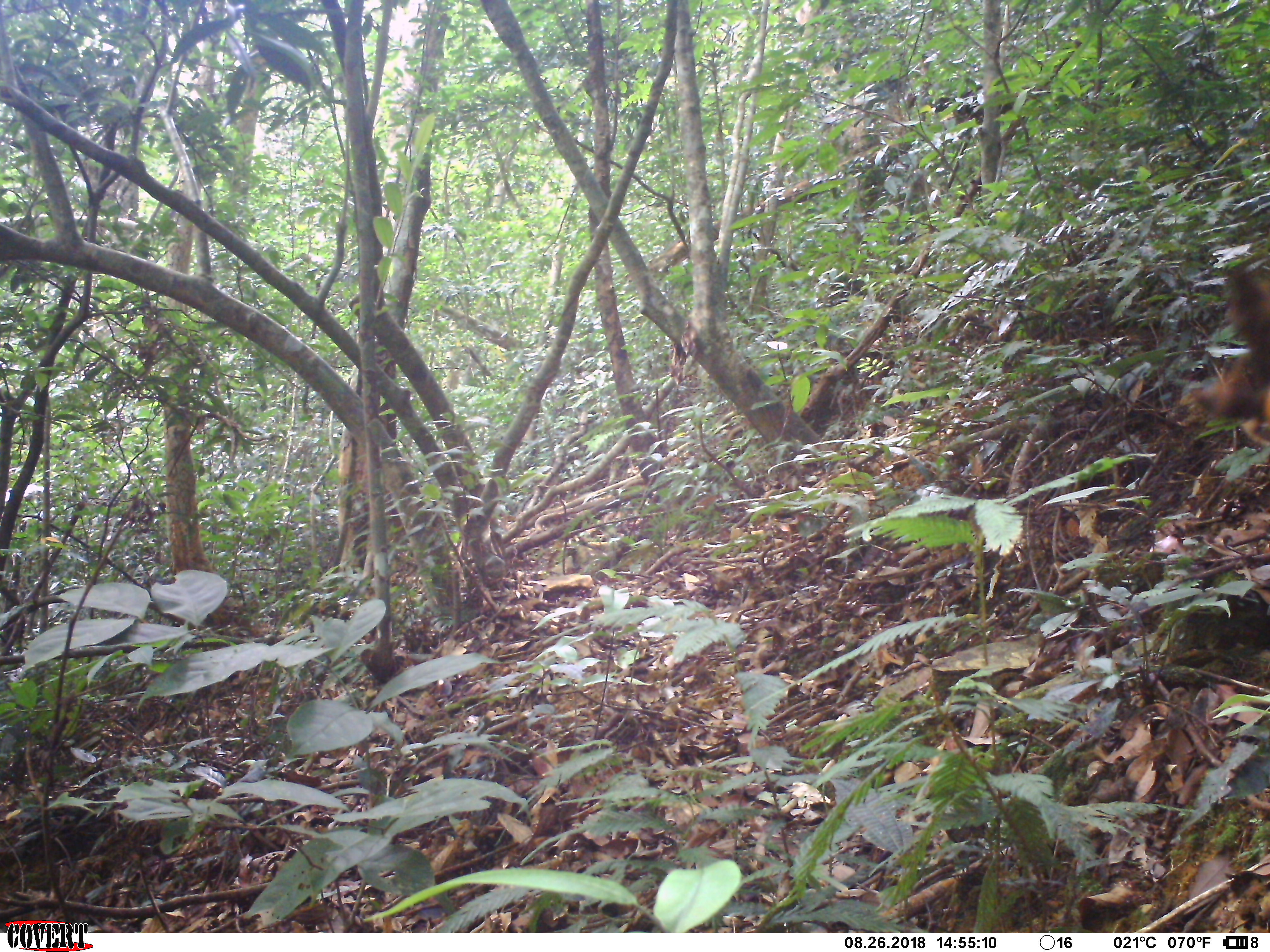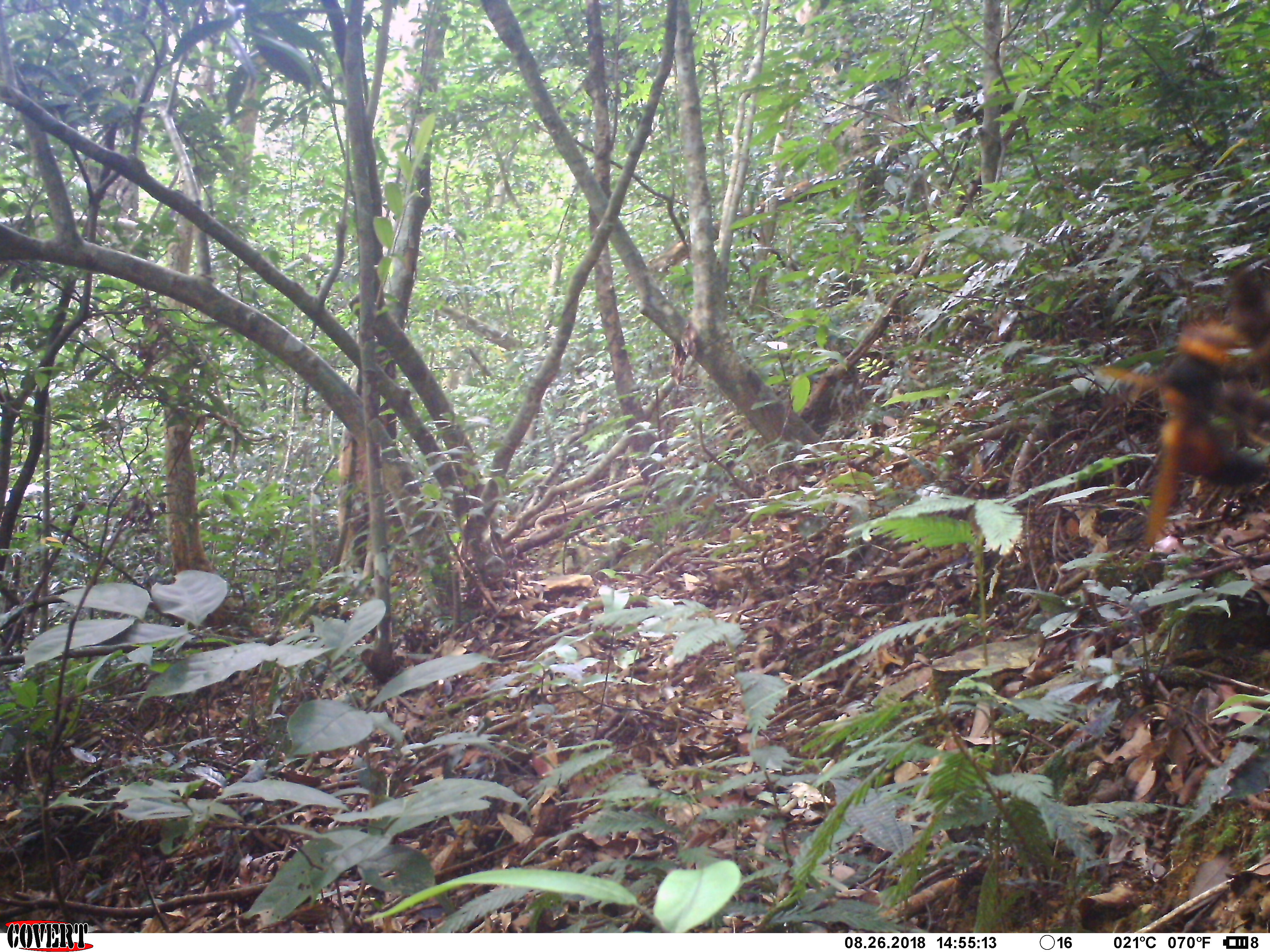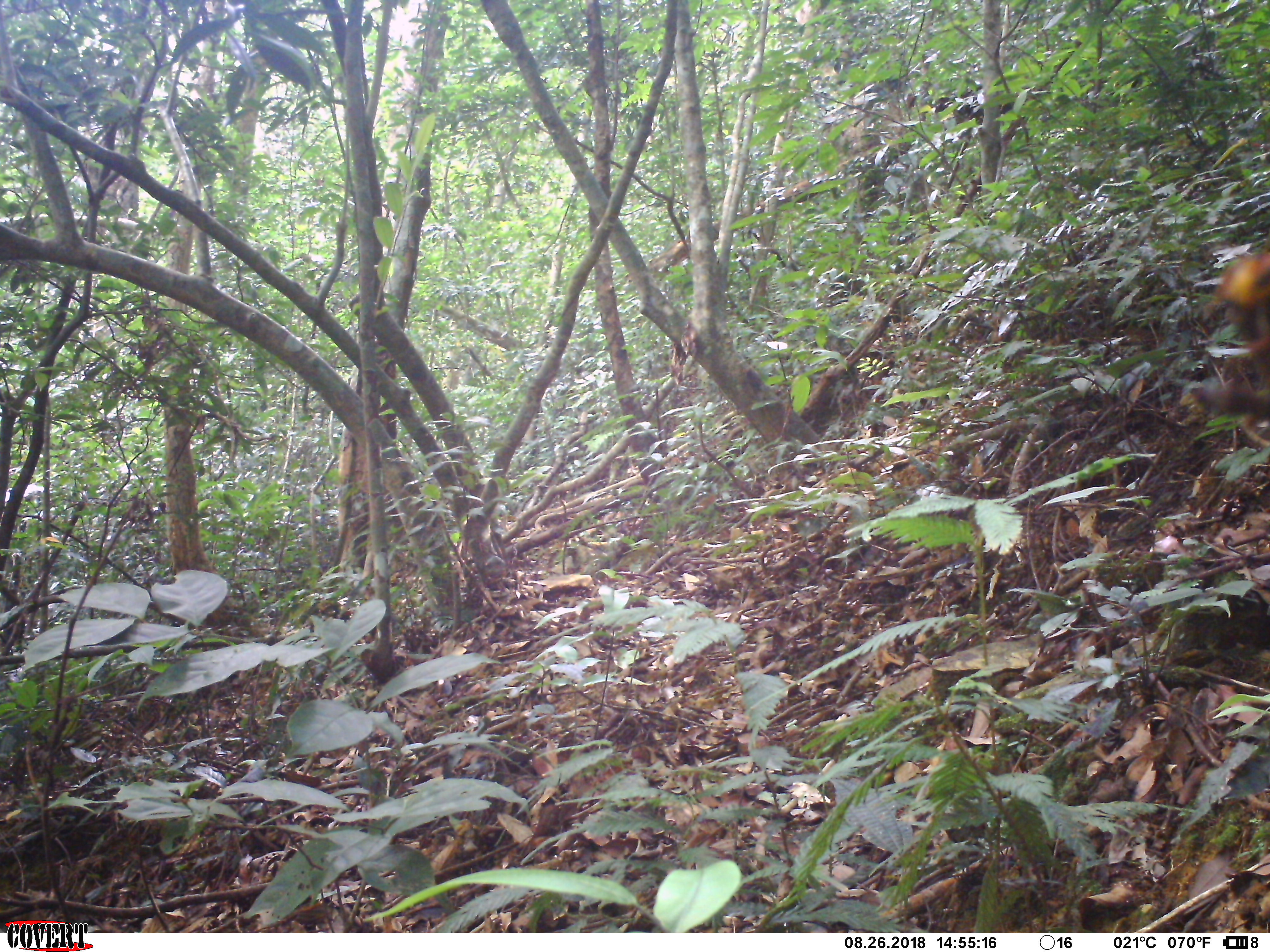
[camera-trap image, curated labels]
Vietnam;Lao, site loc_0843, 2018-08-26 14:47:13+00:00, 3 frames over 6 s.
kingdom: Animalia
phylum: Arthropoda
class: Insecta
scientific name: Insecta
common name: insect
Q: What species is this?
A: Insect (Insecta).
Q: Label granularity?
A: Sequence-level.